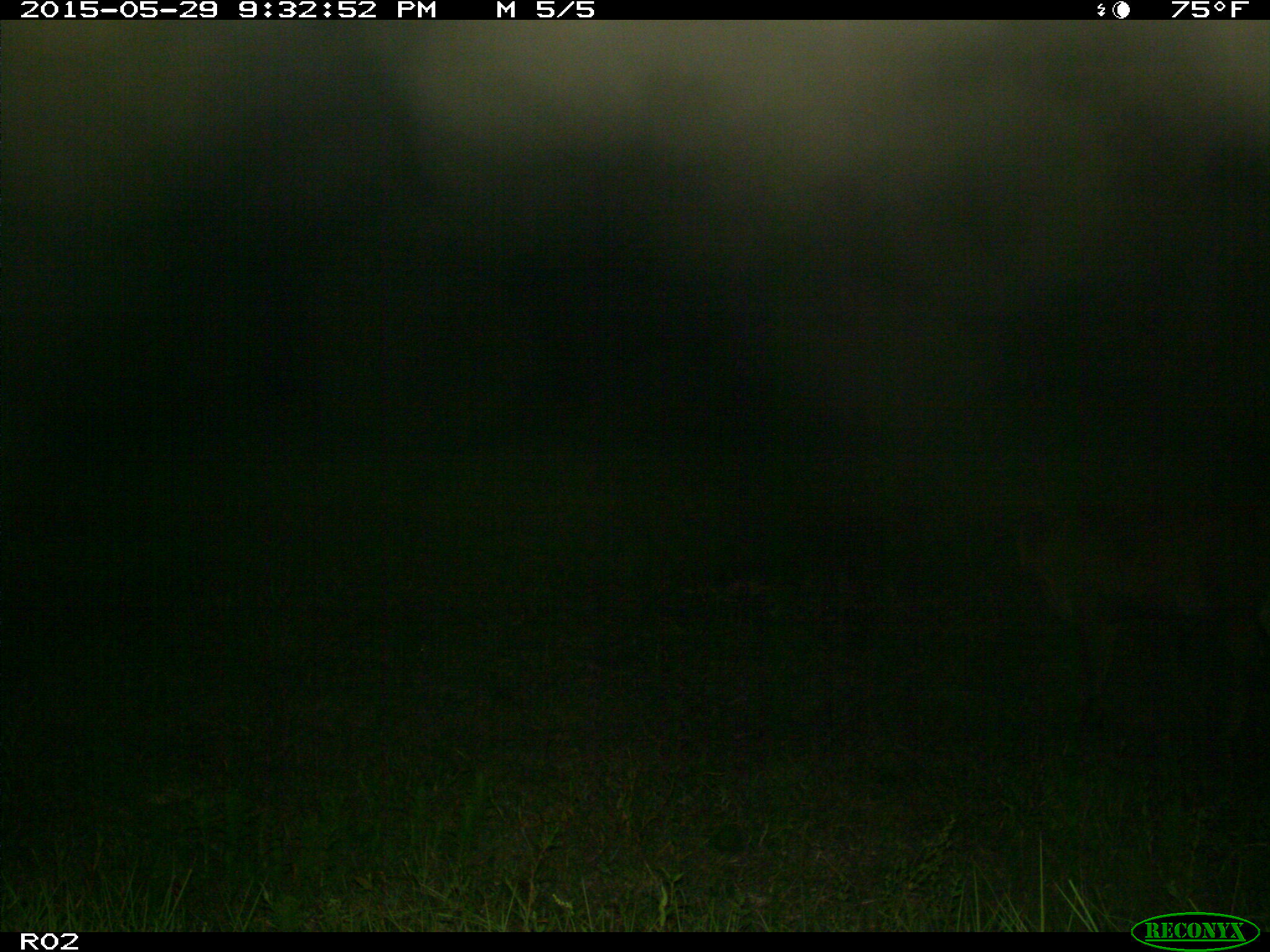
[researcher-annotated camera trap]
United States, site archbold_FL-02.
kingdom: Animalia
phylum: Chordata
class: Mammalia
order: Artiodactyla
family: Bovidae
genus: Bos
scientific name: Bos taurus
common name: domestic cow